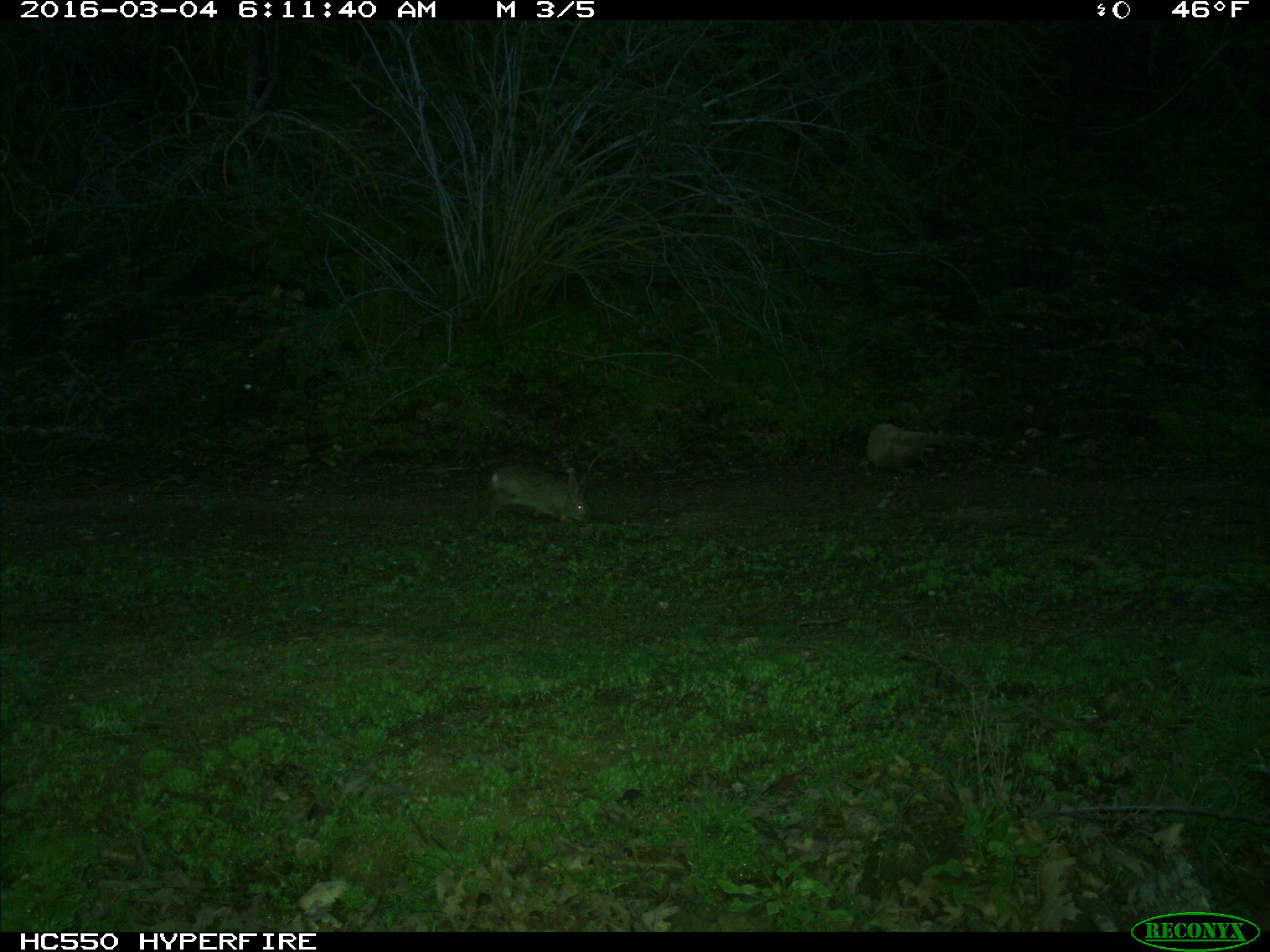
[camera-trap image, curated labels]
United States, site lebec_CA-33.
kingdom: Animalia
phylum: Chordata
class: Mammalia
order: Lagomorpha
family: Leporidae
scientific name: Leporidae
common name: rabbits and hares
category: unidentified rabbit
Unidentified rabbit (rabbits and hares) (Leporidae).